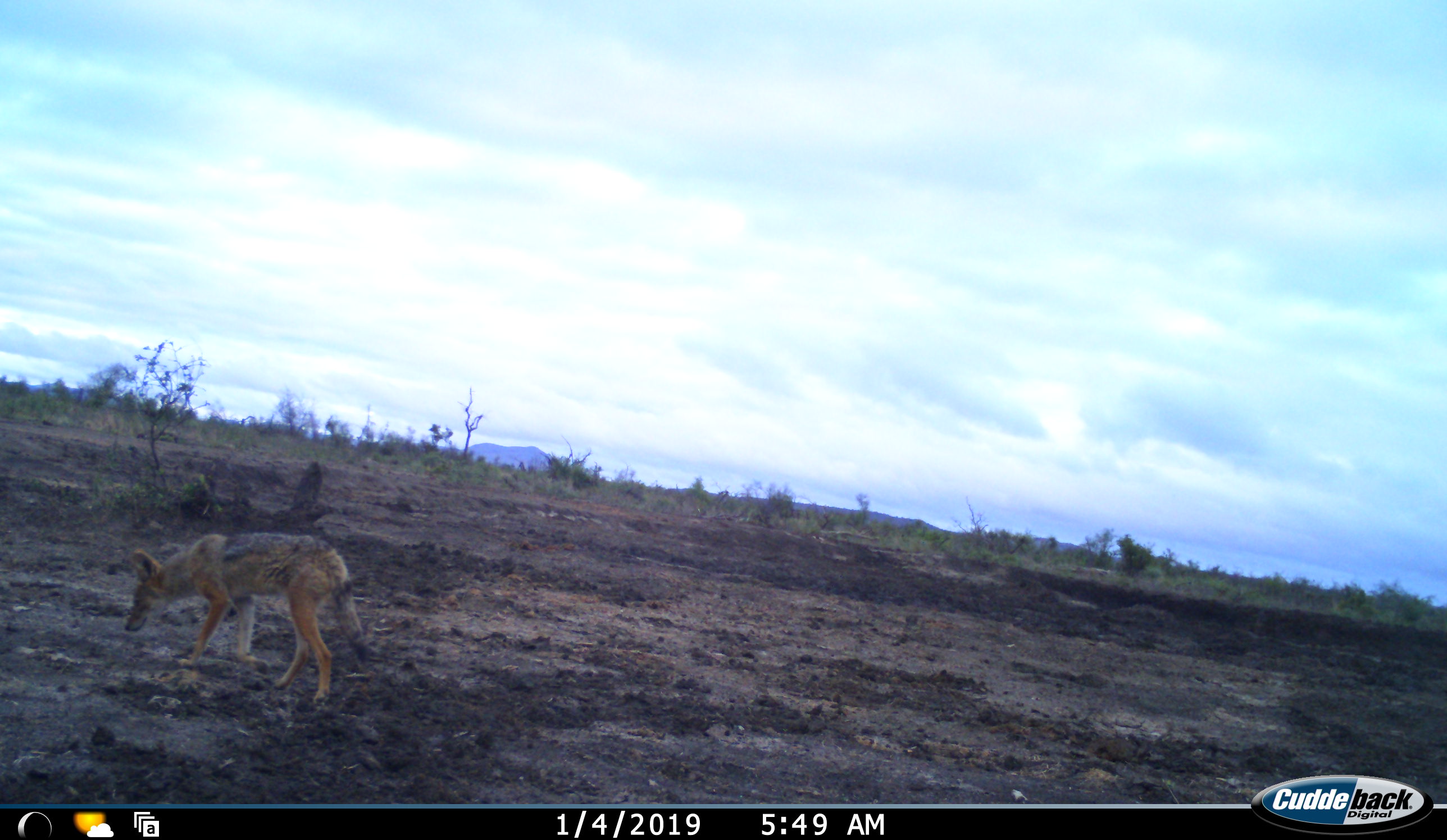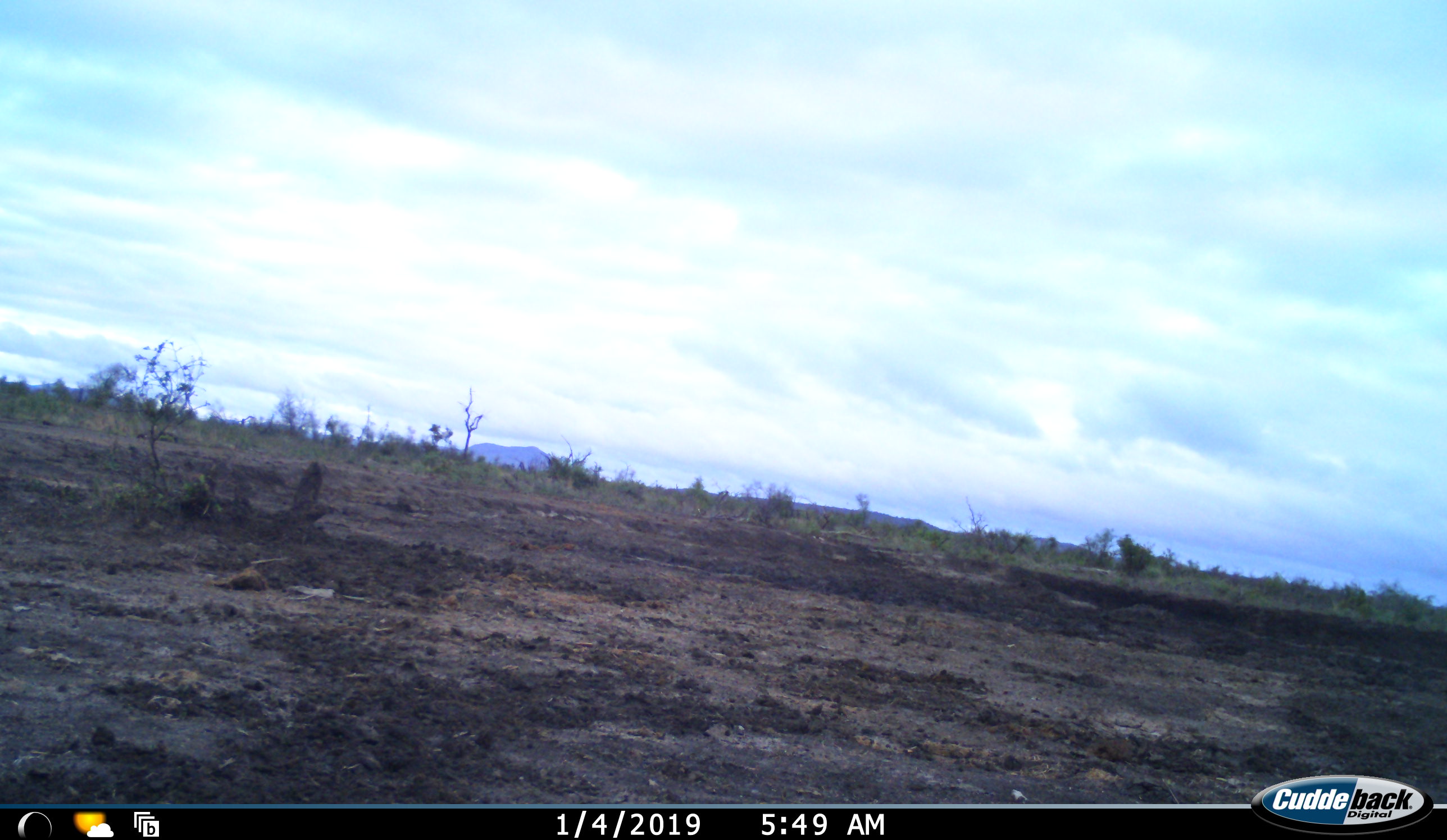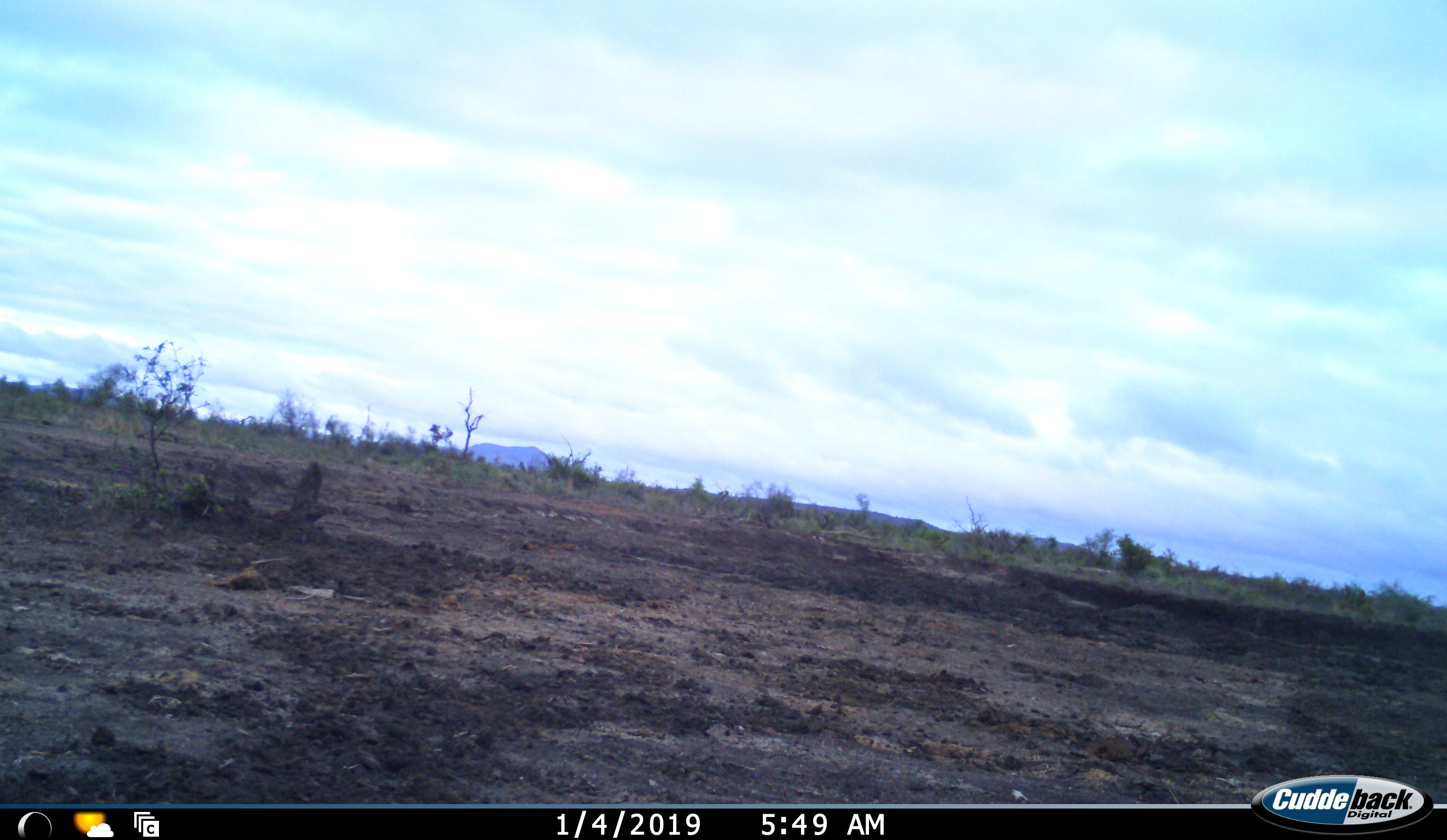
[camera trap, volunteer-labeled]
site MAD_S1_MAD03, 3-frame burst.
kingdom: Animalia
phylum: Chordata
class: Mammalia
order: Carnivora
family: Canidae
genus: Lupulella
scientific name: Lupulella mesomelas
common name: black-backed jackal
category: jackalblackbacked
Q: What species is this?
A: Jackalblackbacked (black-backed jackal) (Lupulella mesomelas).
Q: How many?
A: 1.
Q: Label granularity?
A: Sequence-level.